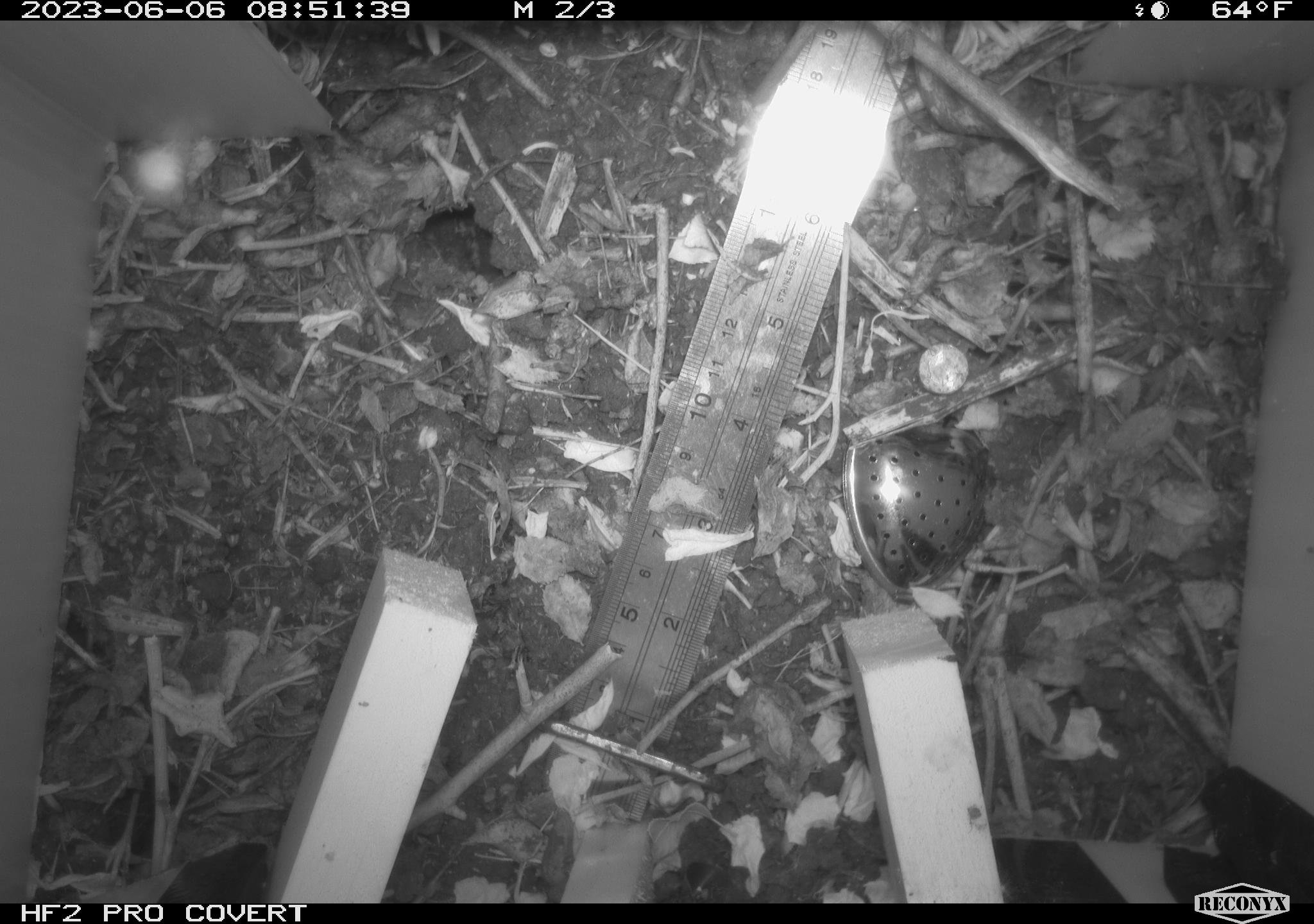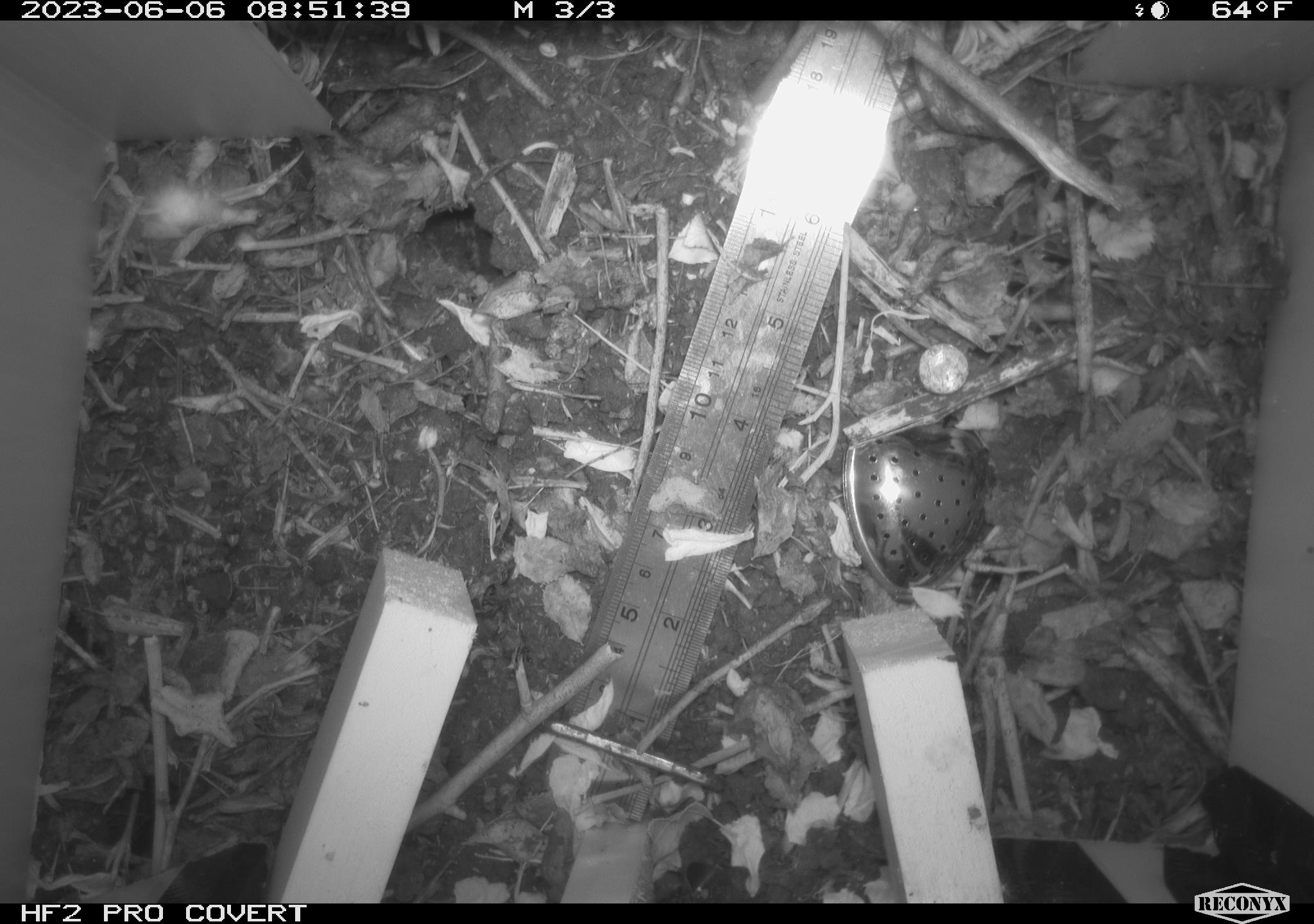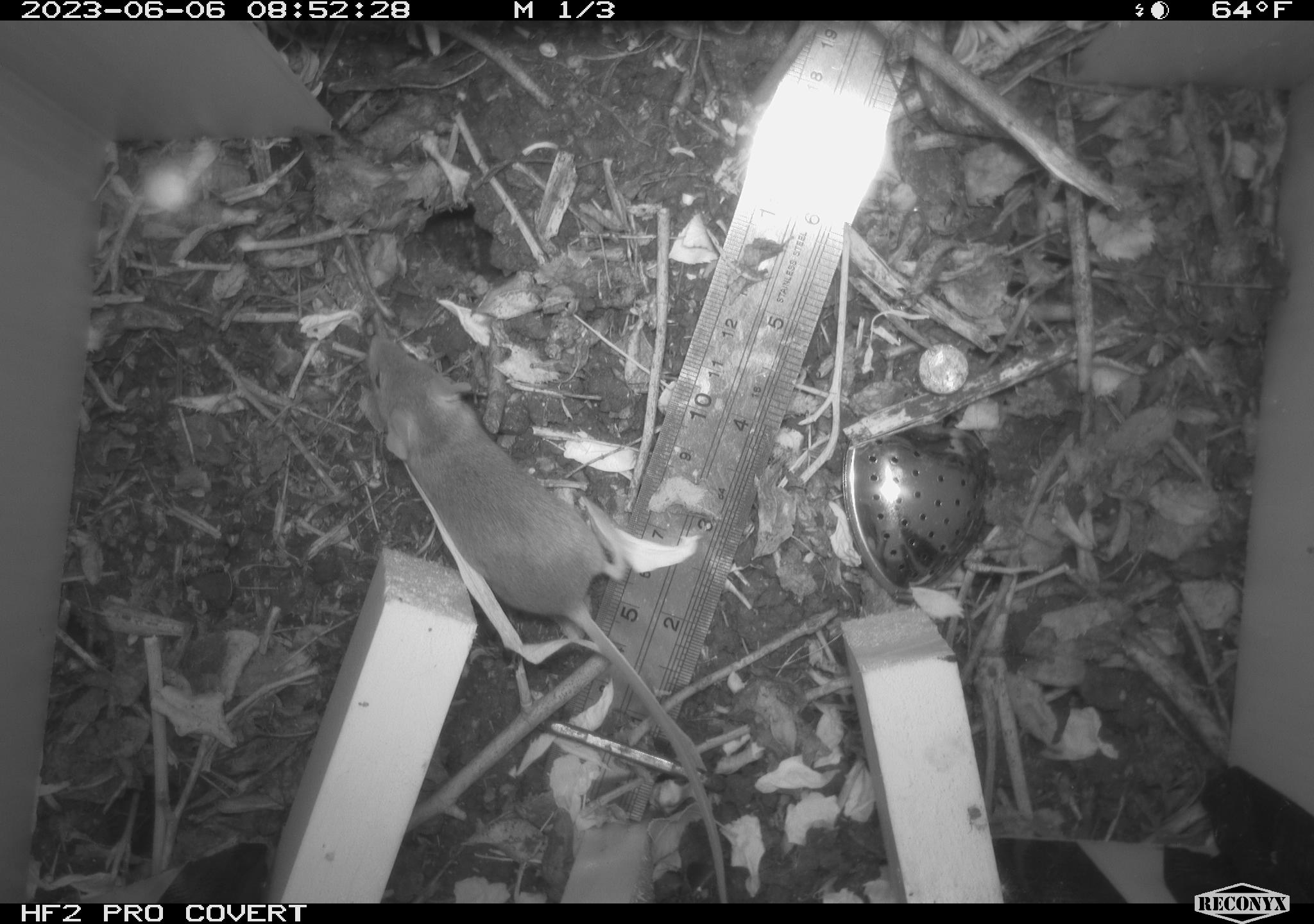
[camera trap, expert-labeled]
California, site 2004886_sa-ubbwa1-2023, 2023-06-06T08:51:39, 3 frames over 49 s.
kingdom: Animalia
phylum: Chordata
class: Mammalia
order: Rodentia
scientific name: Rodentia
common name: rodent